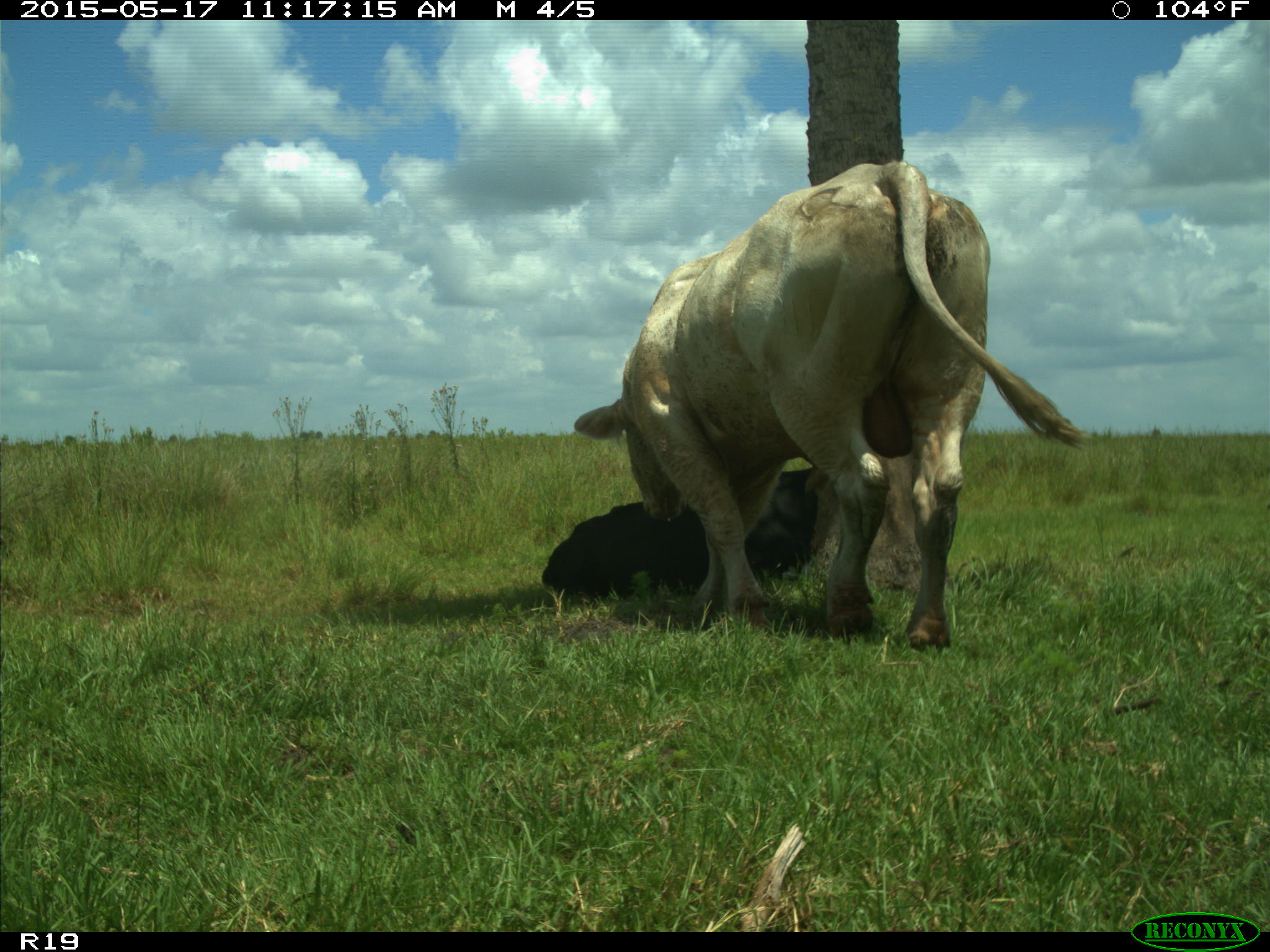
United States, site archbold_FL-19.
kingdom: Animalia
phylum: Chordata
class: Mammalia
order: Artiodactyla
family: Bovidae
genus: Bos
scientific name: Bos taurus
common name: domestic cow